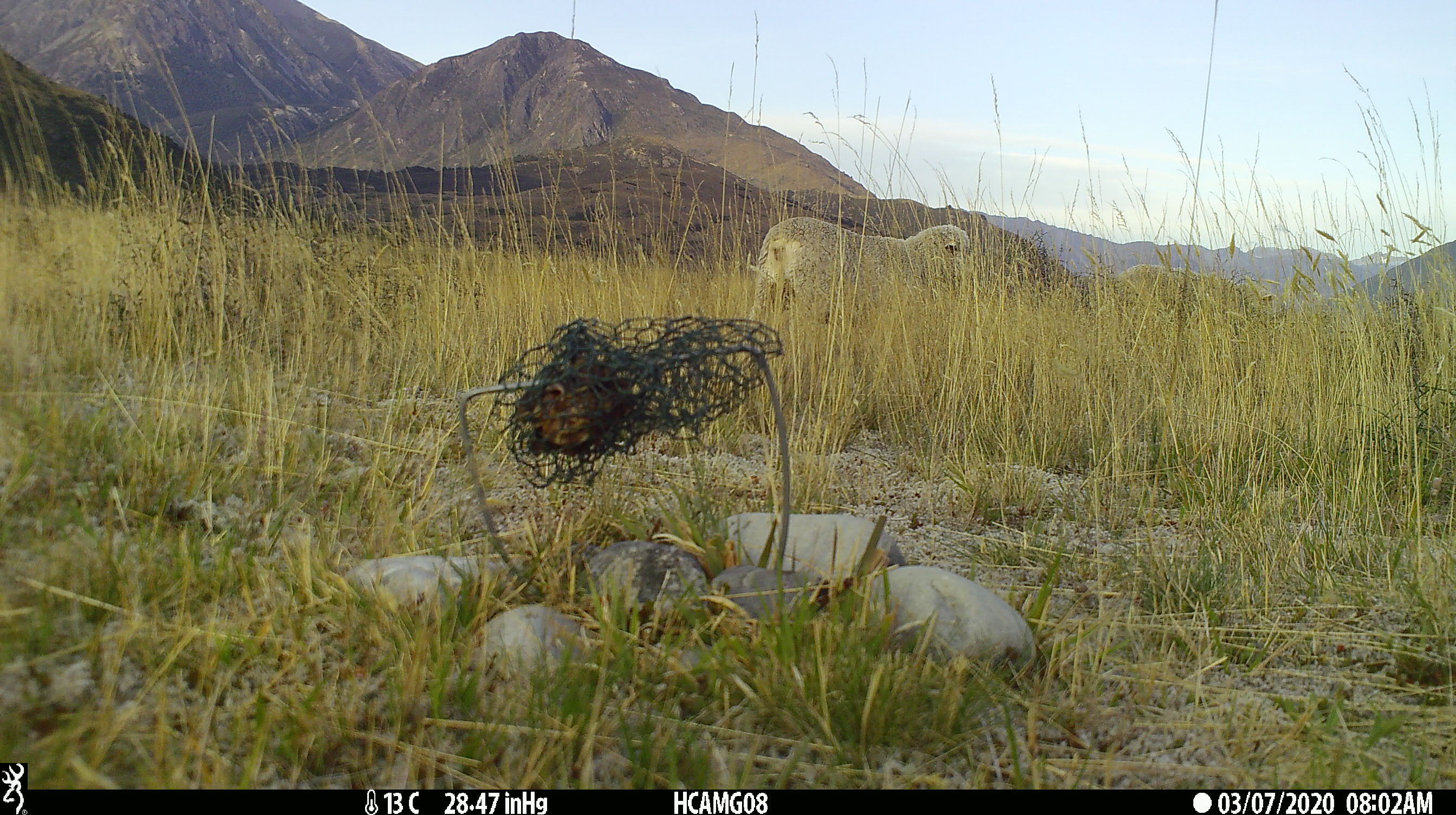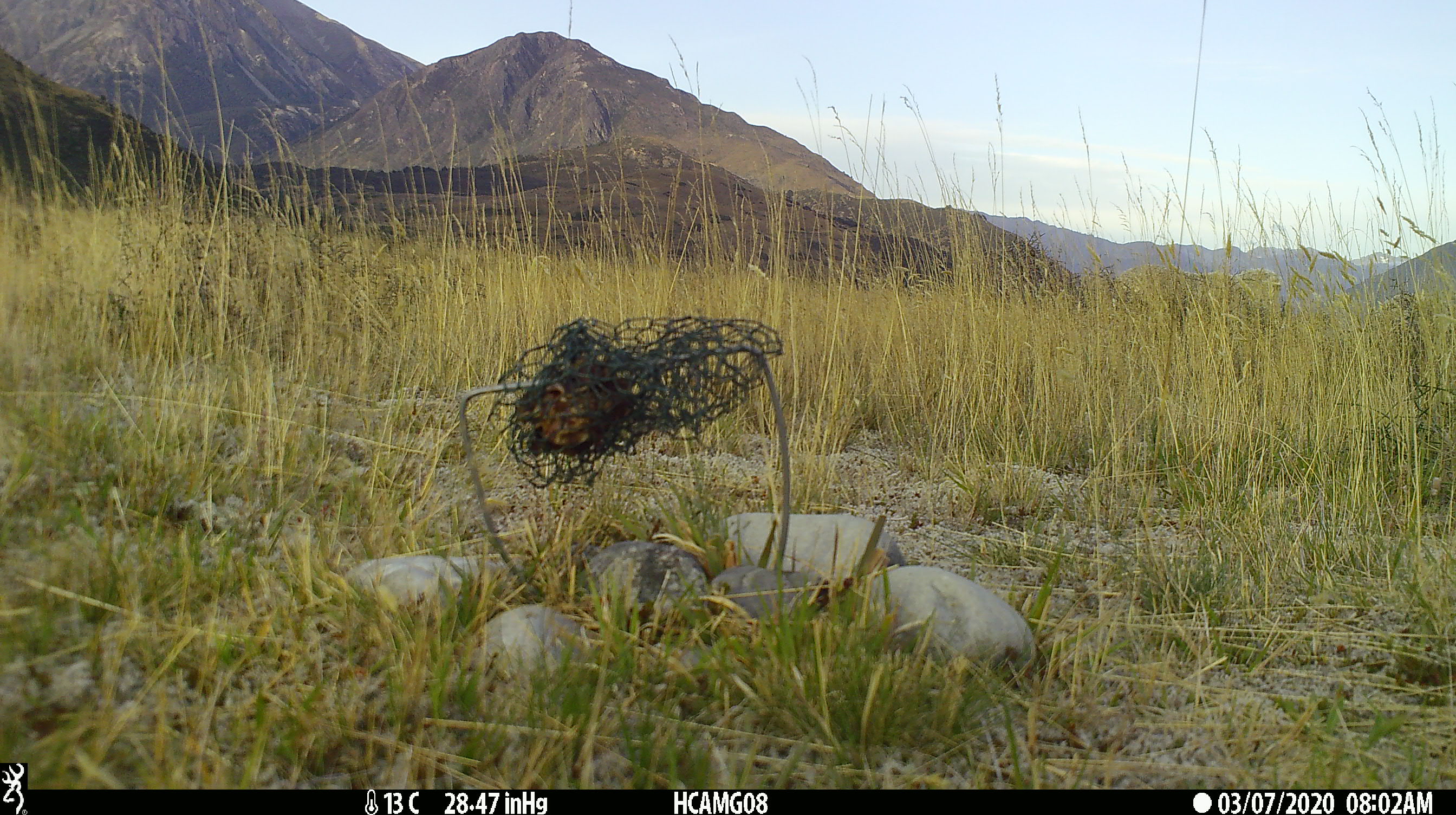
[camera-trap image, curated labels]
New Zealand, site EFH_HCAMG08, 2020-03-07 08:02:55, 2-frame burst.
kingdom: Animalia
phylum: Chordata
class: Mammalia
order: Artiodactyla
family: Bovidae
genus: Ovis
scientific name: Ovis aries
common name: domestic sheep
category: sheep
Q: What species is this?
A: Sheep (domestic sheep) (Ovis aries).